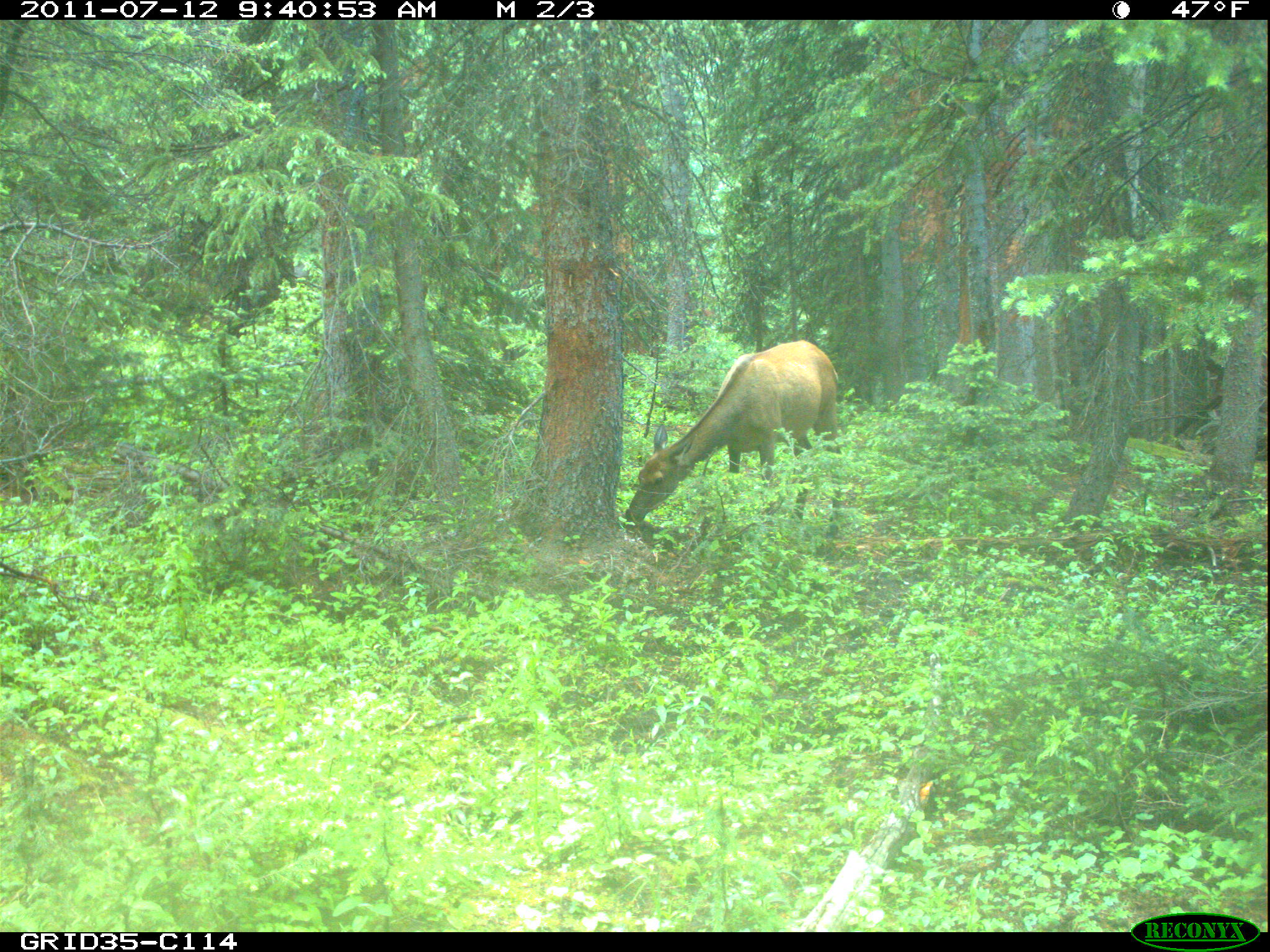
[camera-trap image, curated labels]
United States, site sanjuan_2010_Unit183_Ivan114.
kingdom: Animalia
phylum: Chordata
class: Mammalia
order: Artiodactyla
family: Cervidae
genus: Cervus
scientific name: Cervus elaphus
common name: red deer